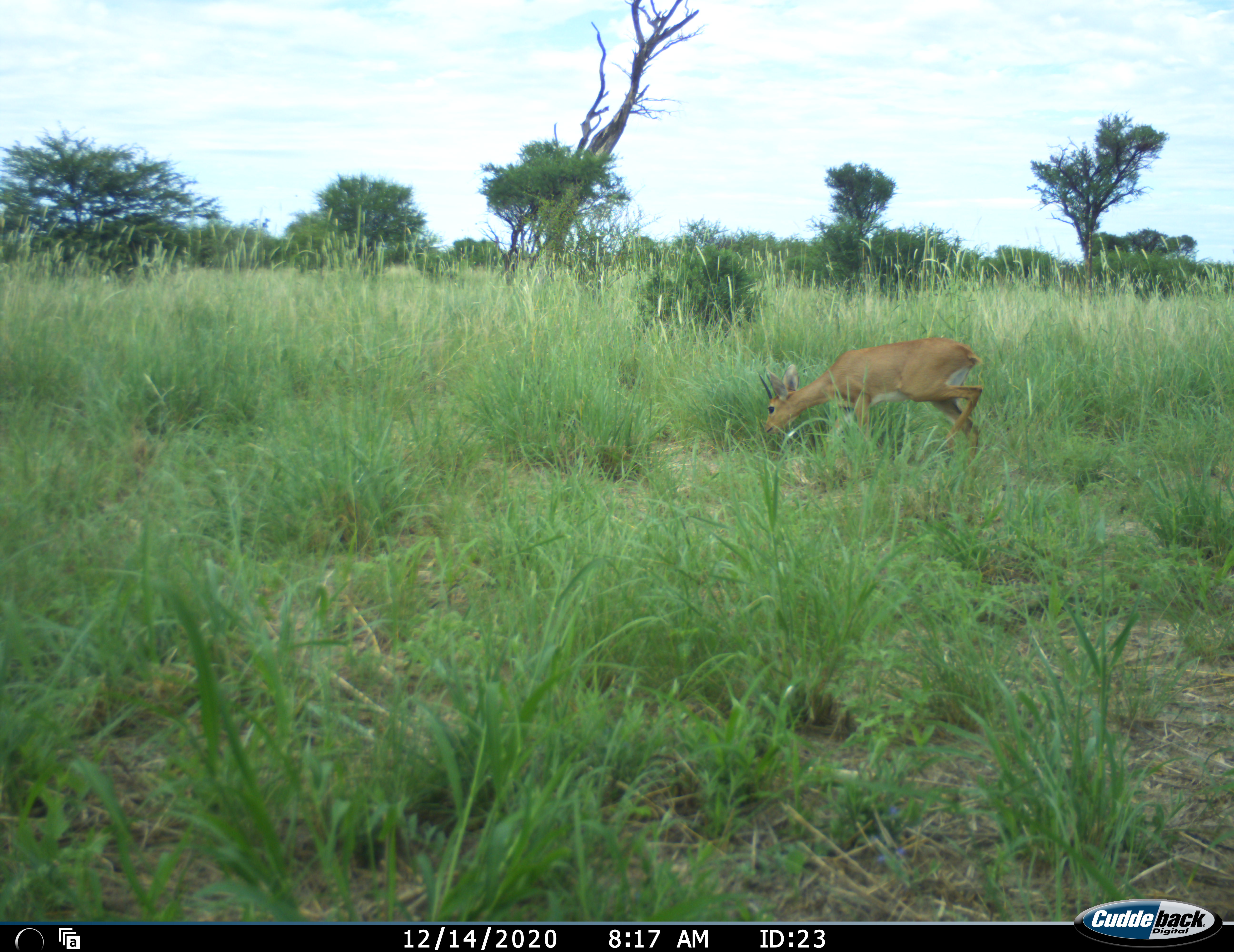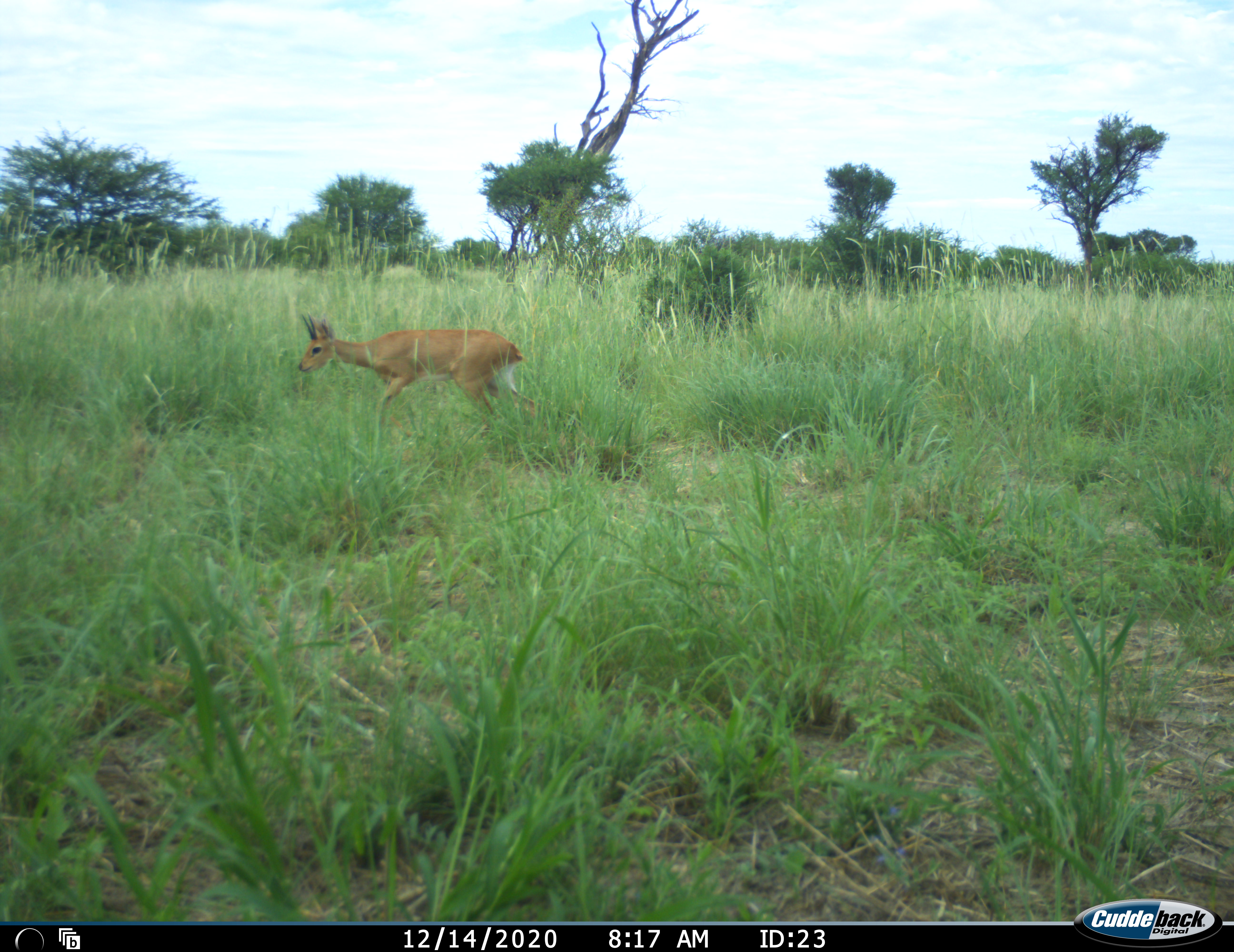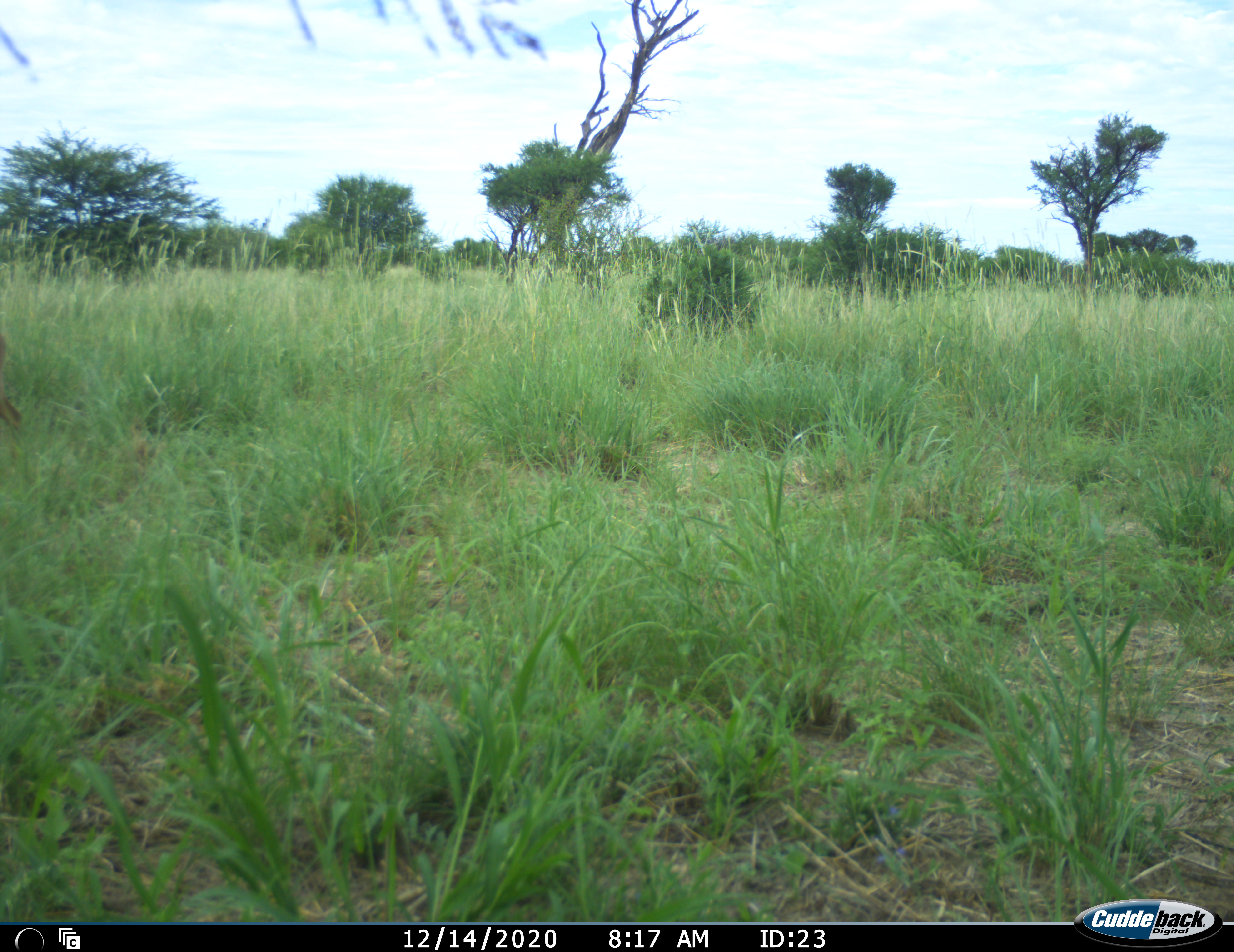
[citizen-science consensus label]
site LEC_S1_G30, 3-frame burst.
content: unidentified animal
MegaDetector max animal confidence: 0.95